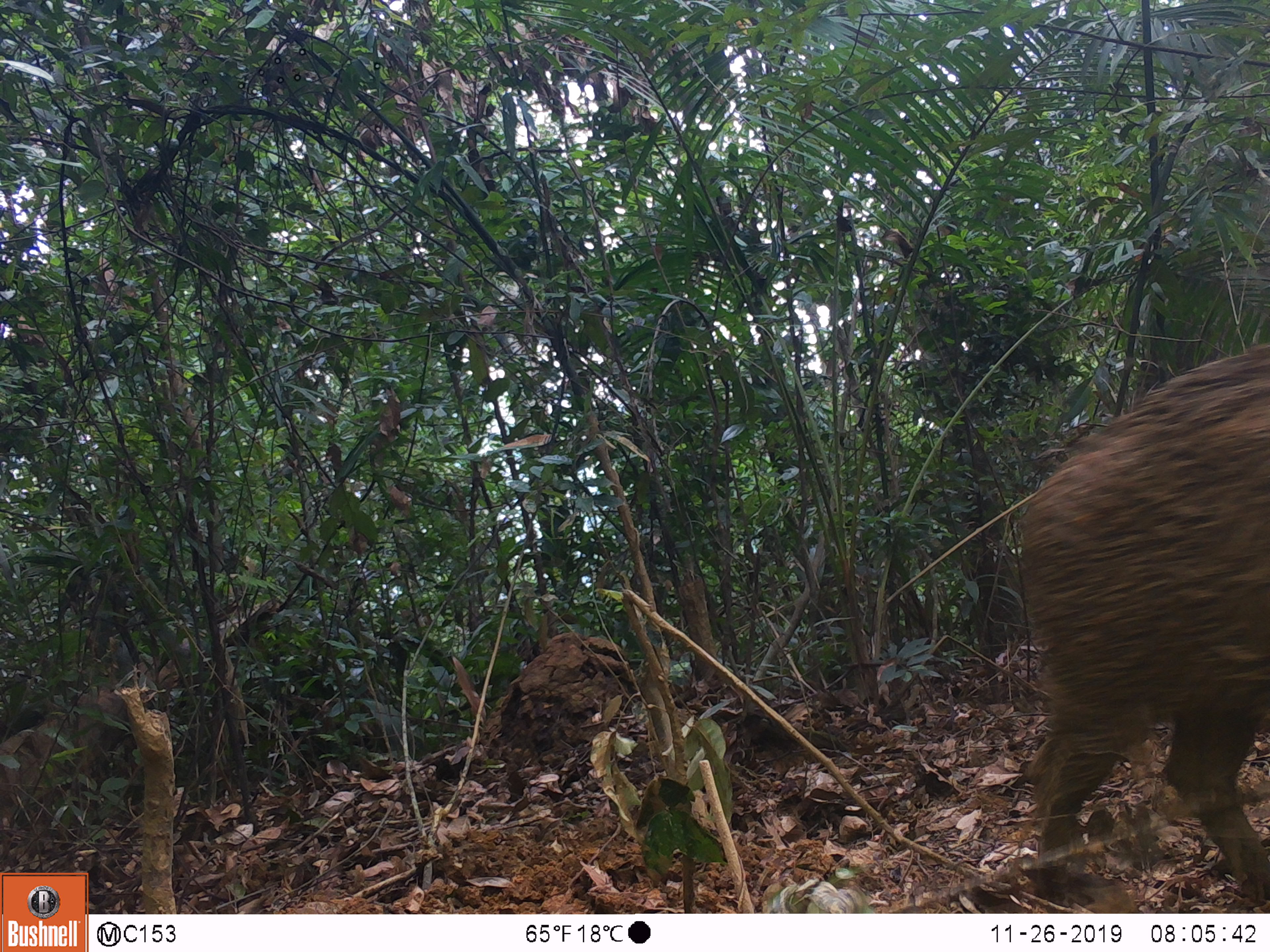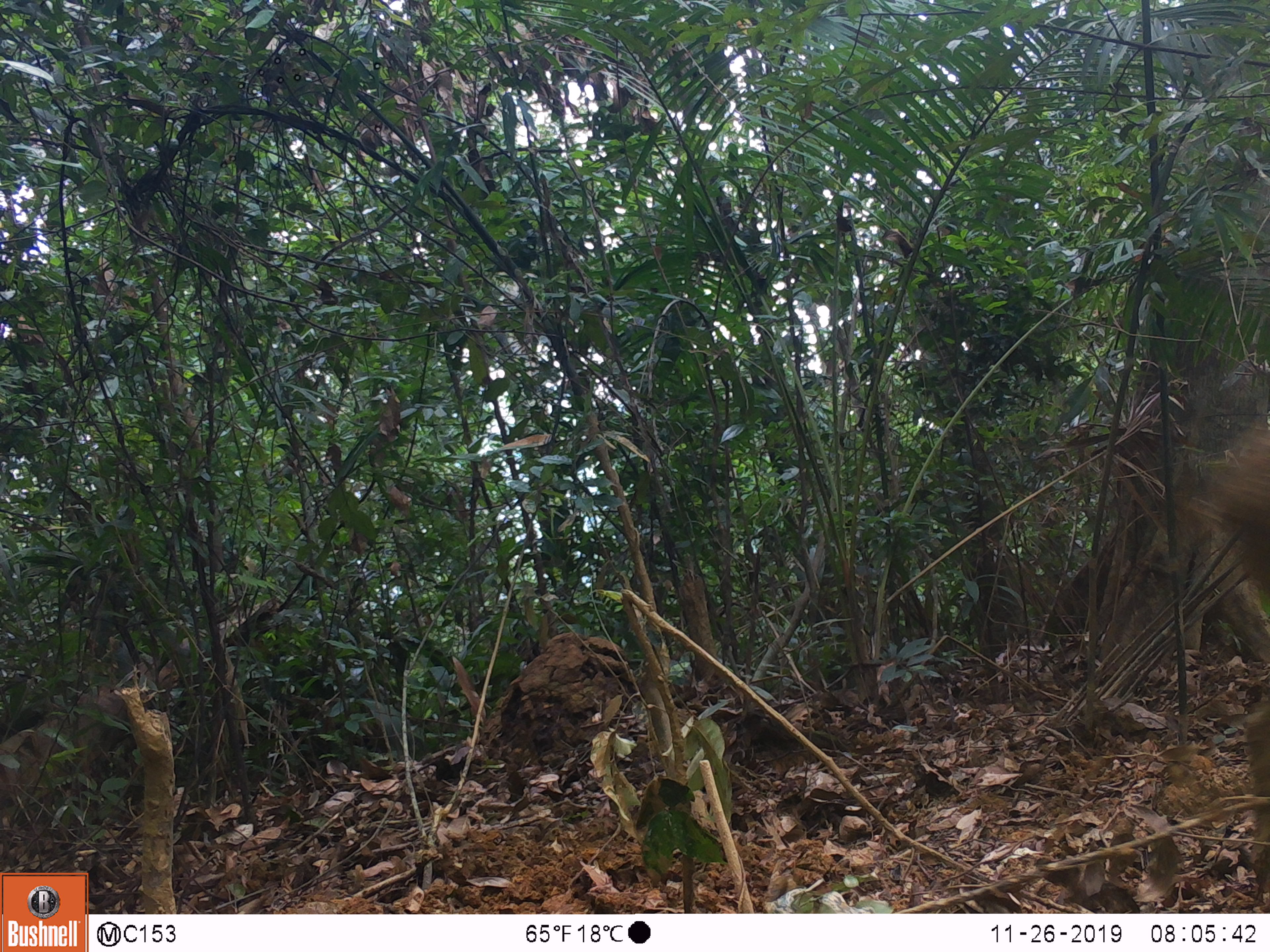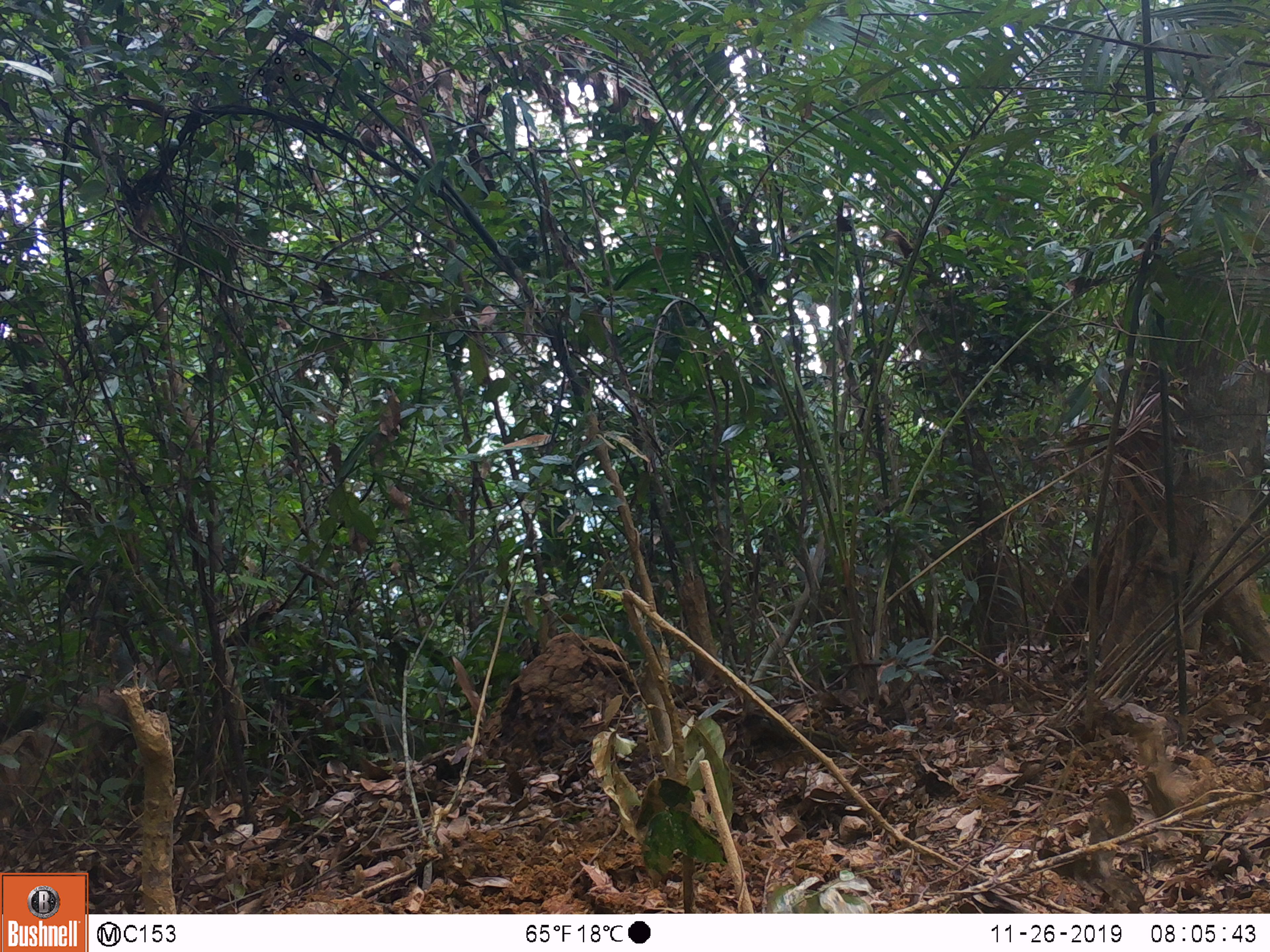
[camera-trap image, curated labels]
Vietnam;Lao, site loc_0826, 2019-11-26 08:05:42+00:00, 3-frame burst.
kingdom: Animalia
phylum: Chordata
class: Mammalia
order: Artiodactyla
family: Suidae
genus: Sus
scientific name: Sus scrofa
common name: eurasian wild pig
Eurasian wild pig (Sus scrofa). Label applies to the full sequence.